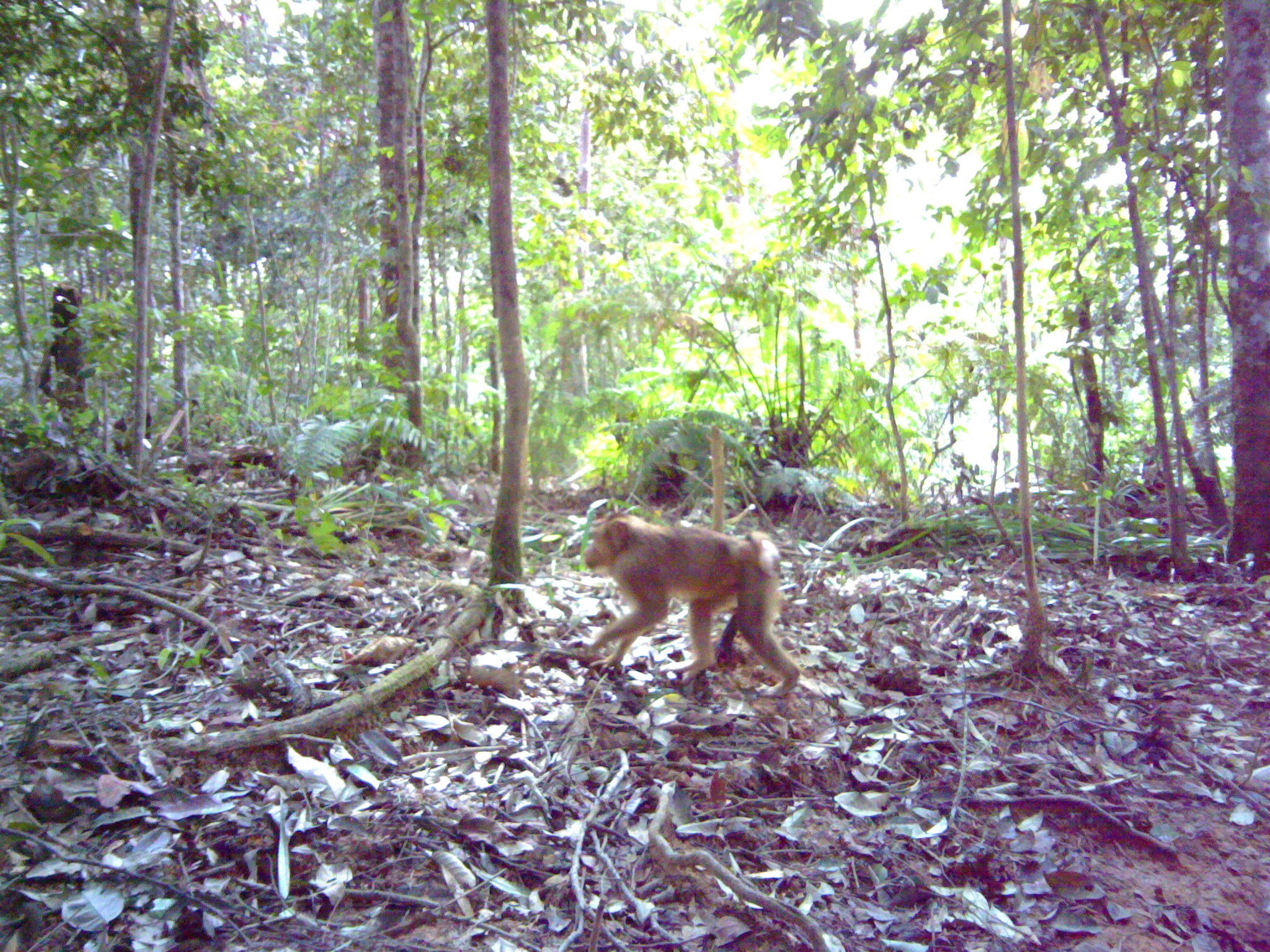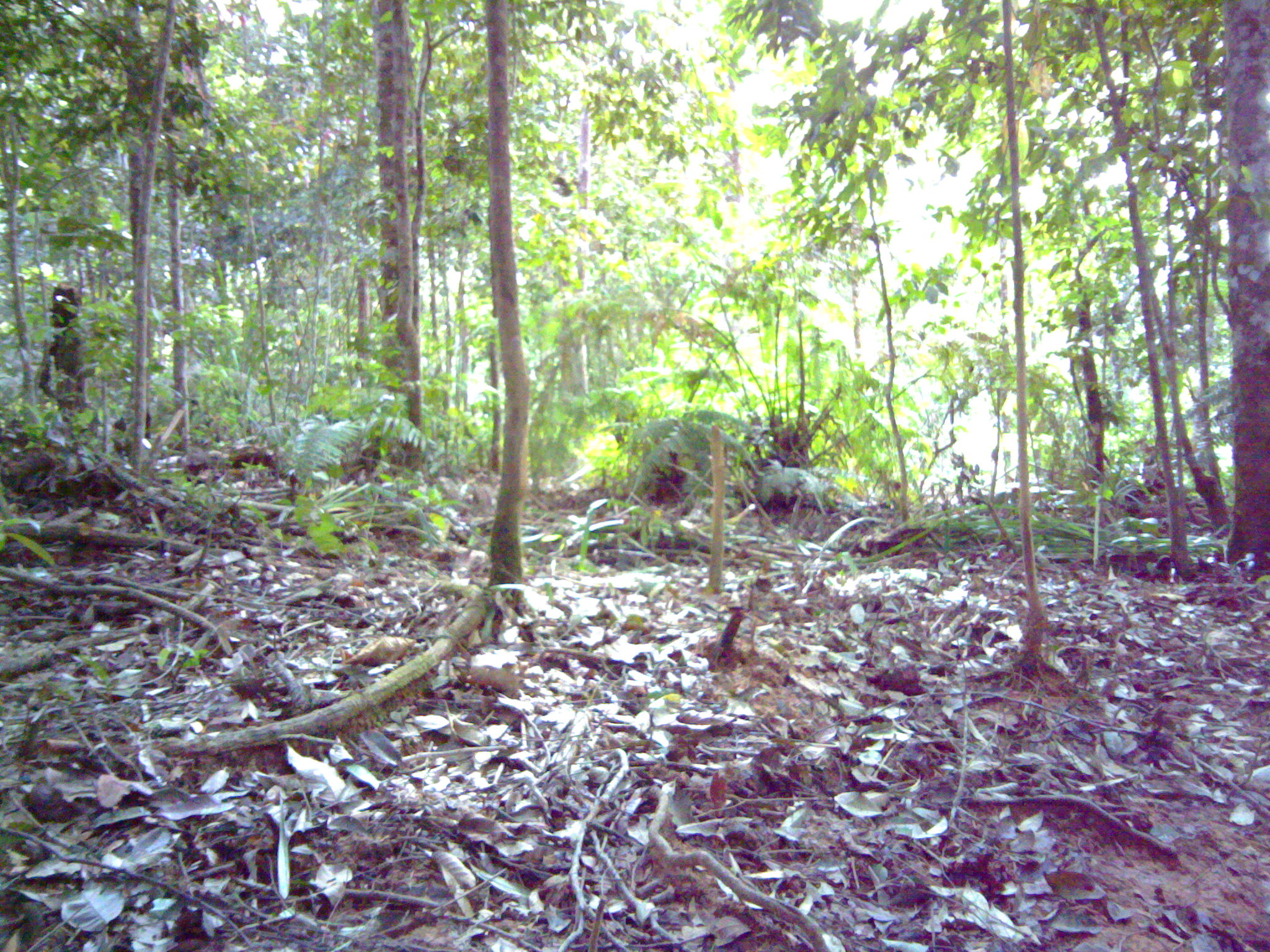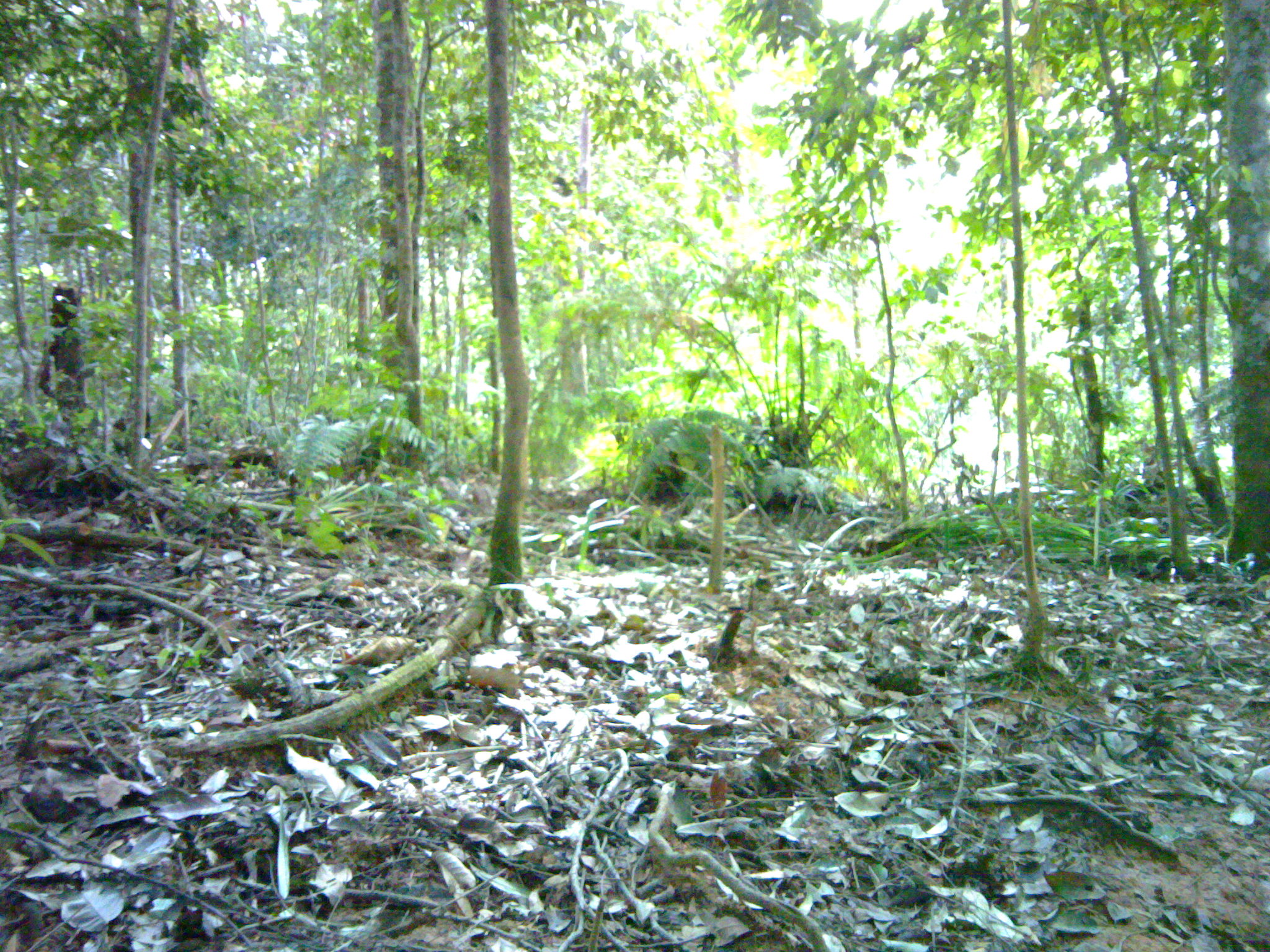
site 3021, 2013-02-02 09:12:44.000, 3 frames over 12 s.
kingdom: Animalia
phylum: Chordata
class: Mammalia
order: Primates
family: Cercopithecidae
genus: Macaca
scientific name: Macaca nemestrina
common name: southern pig-tailed macaque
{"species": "Macaca nemestrina (southern pig-tailed macaque)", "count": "1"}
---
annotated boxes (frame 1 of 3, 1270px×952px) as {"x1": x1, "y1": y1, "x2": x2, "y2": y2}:
macaca nemestrina: {"x1": 581, "y1": 513, "x2": 800, "y2": 697}